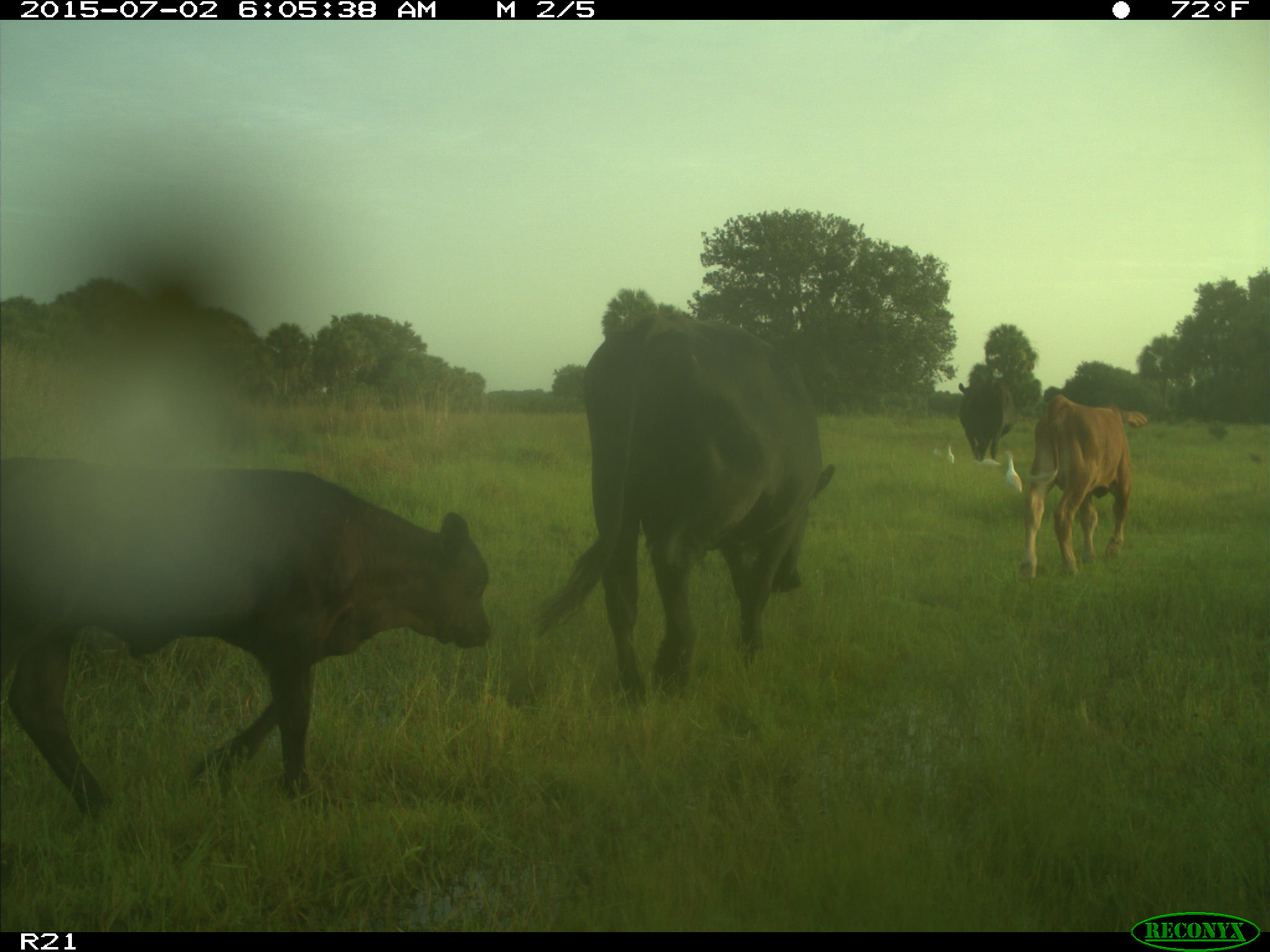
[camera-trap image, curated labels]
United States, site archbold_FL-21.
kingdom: Animalia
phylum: Chordata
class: Mammalia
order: Artiodactyla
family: Bovidae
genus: Bos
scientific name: Bos taurus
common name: domestic cow